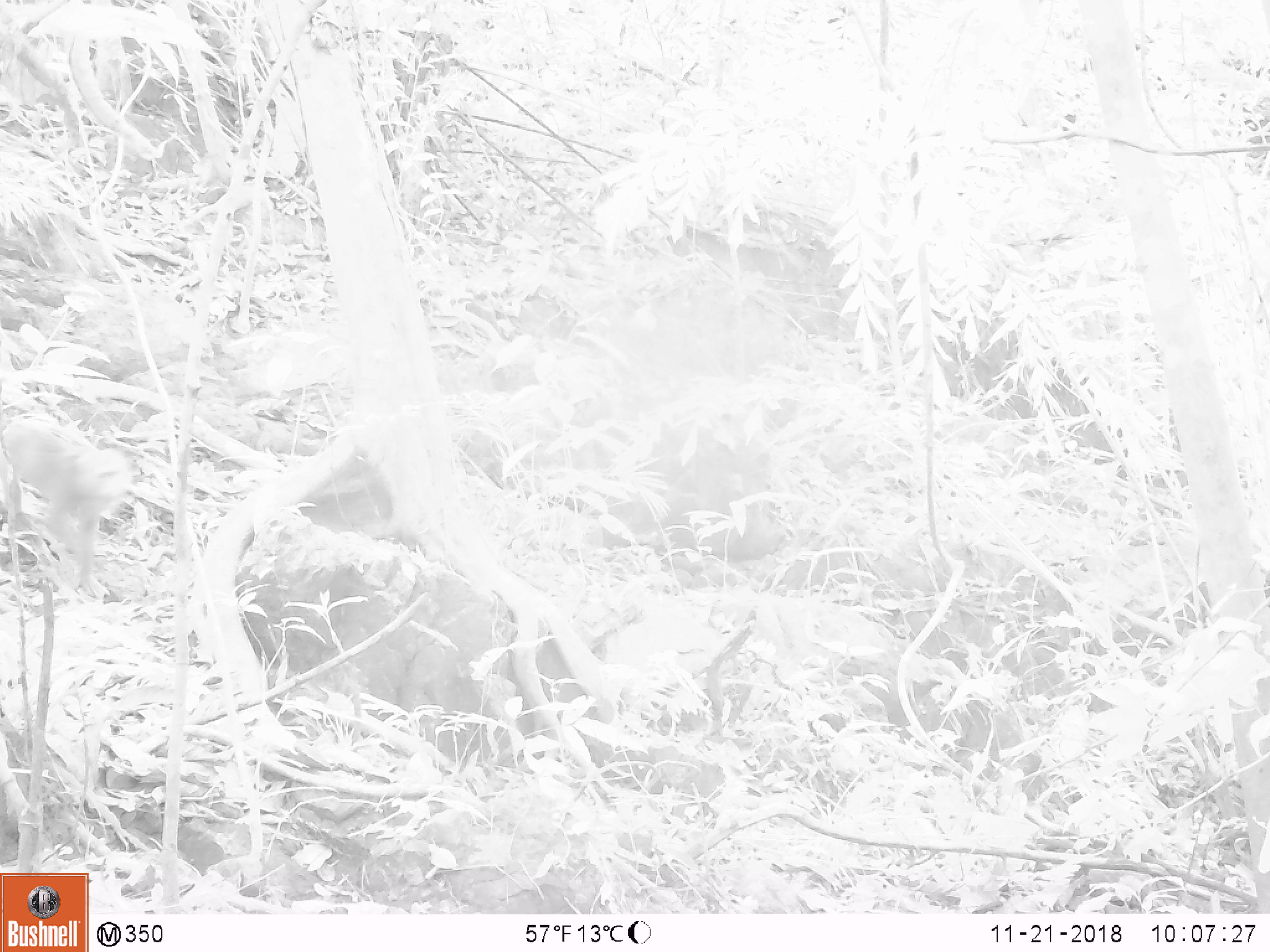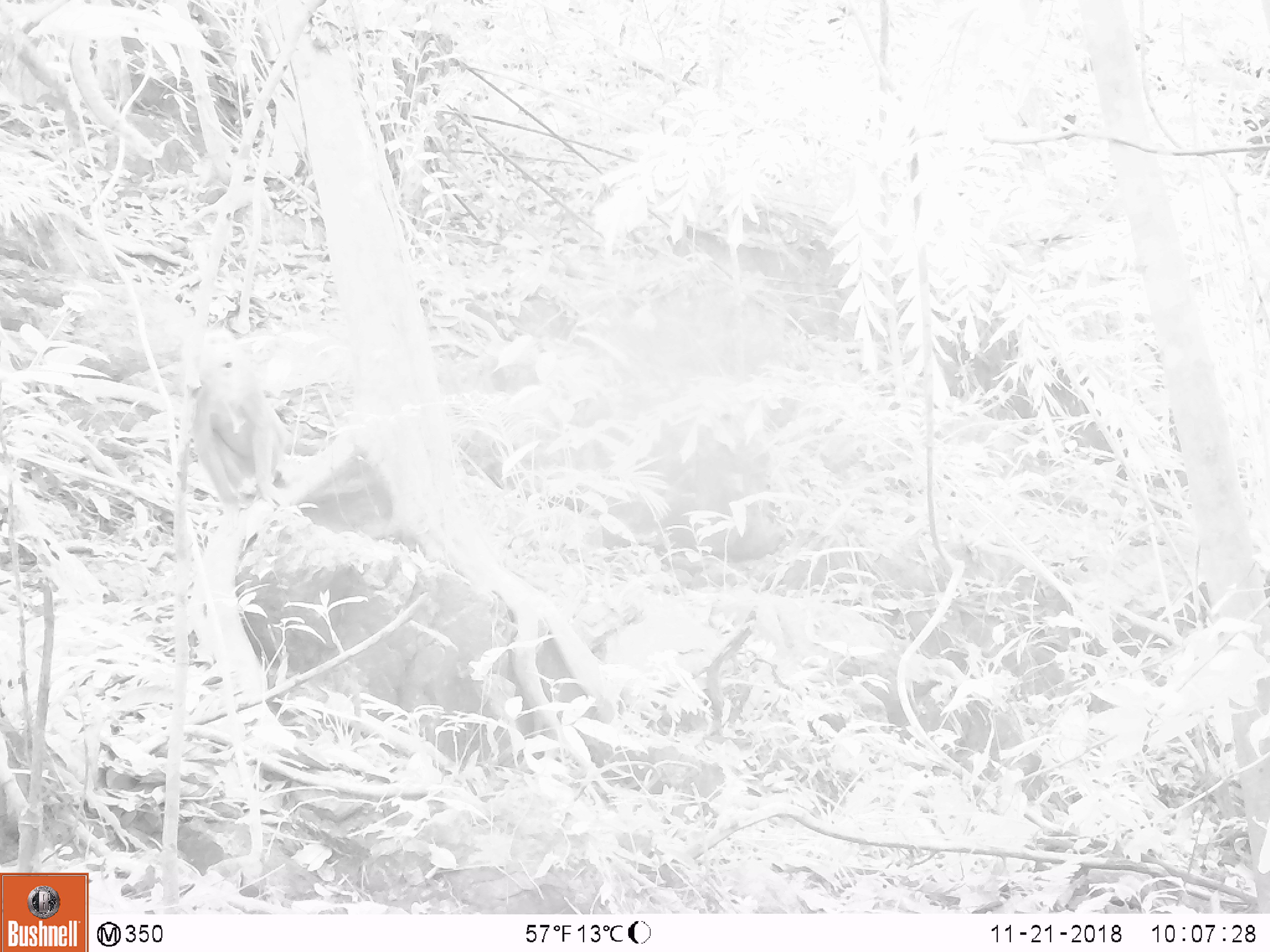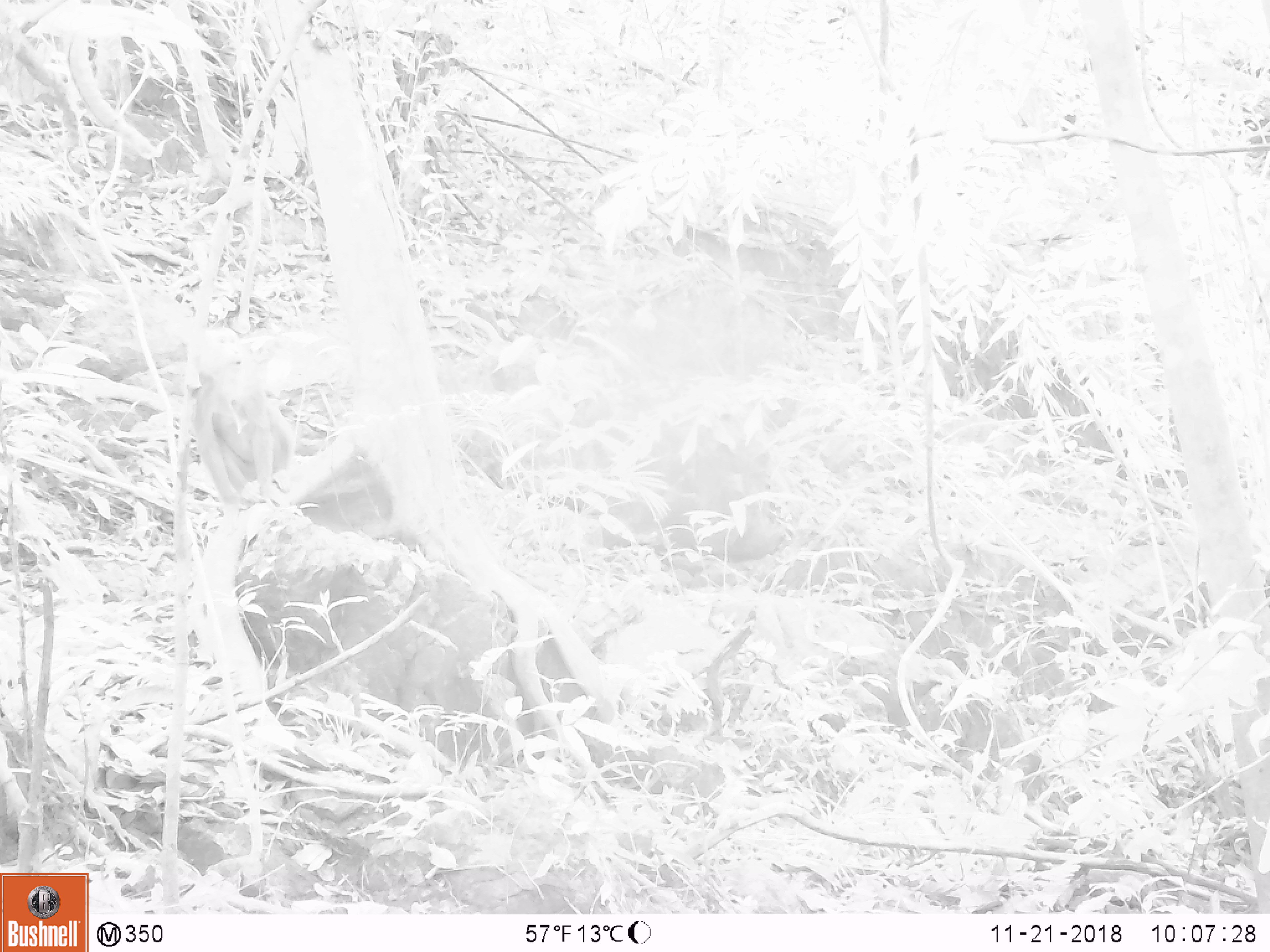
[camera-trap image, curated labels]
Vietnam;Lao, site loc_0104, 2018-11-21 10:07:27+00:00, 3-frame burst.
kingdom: Animalia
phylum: Chordata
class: Mammalia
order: Primates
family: Cercopithecidae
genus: Macaca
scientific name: Macaca nemestrina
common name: pig-tailed macaque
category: pig tailed macaque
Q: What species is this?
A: Pig tailed macaque (pig-tailed macaque) (Macaca nemestrina).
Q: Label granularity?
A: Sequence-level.